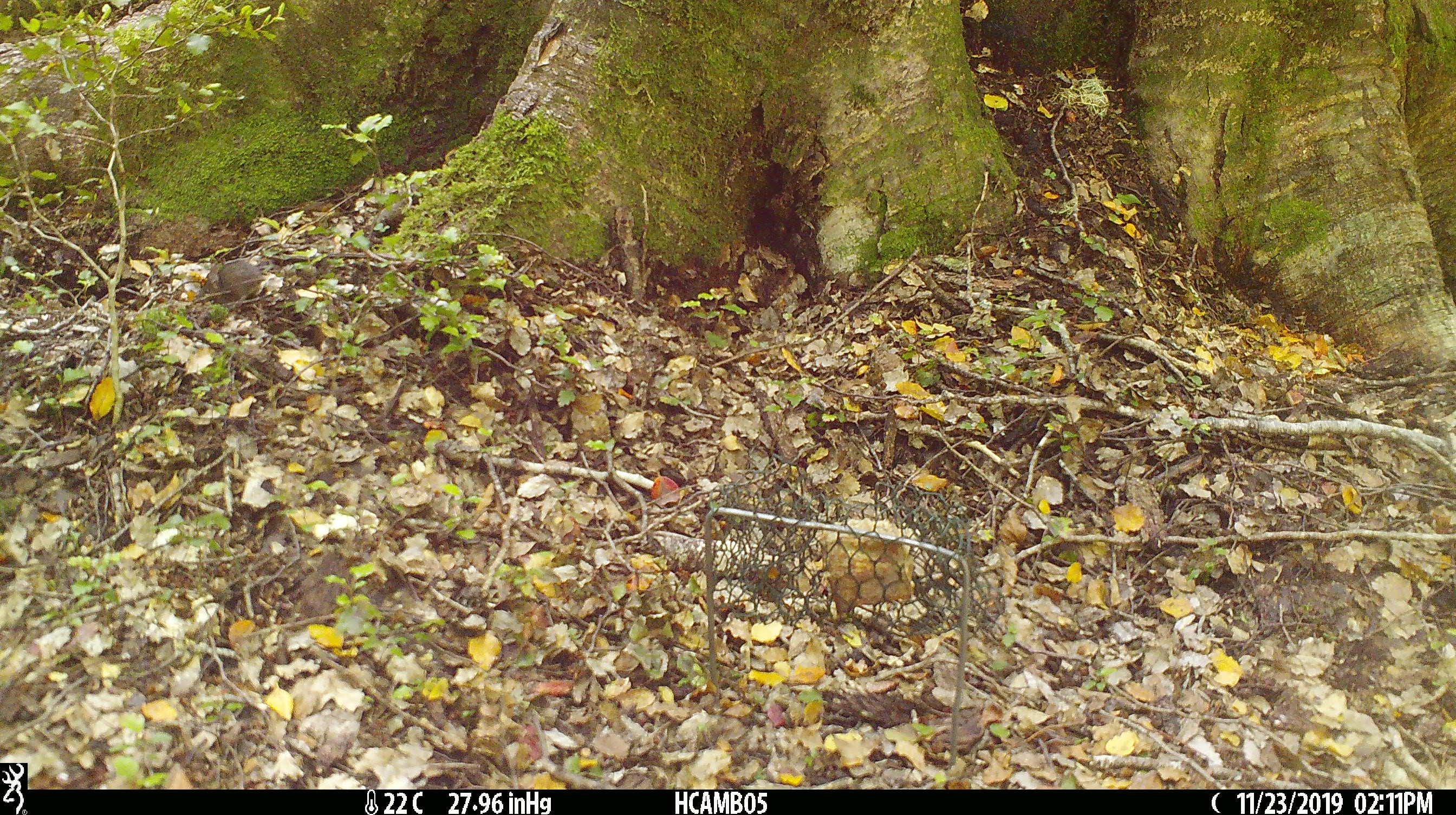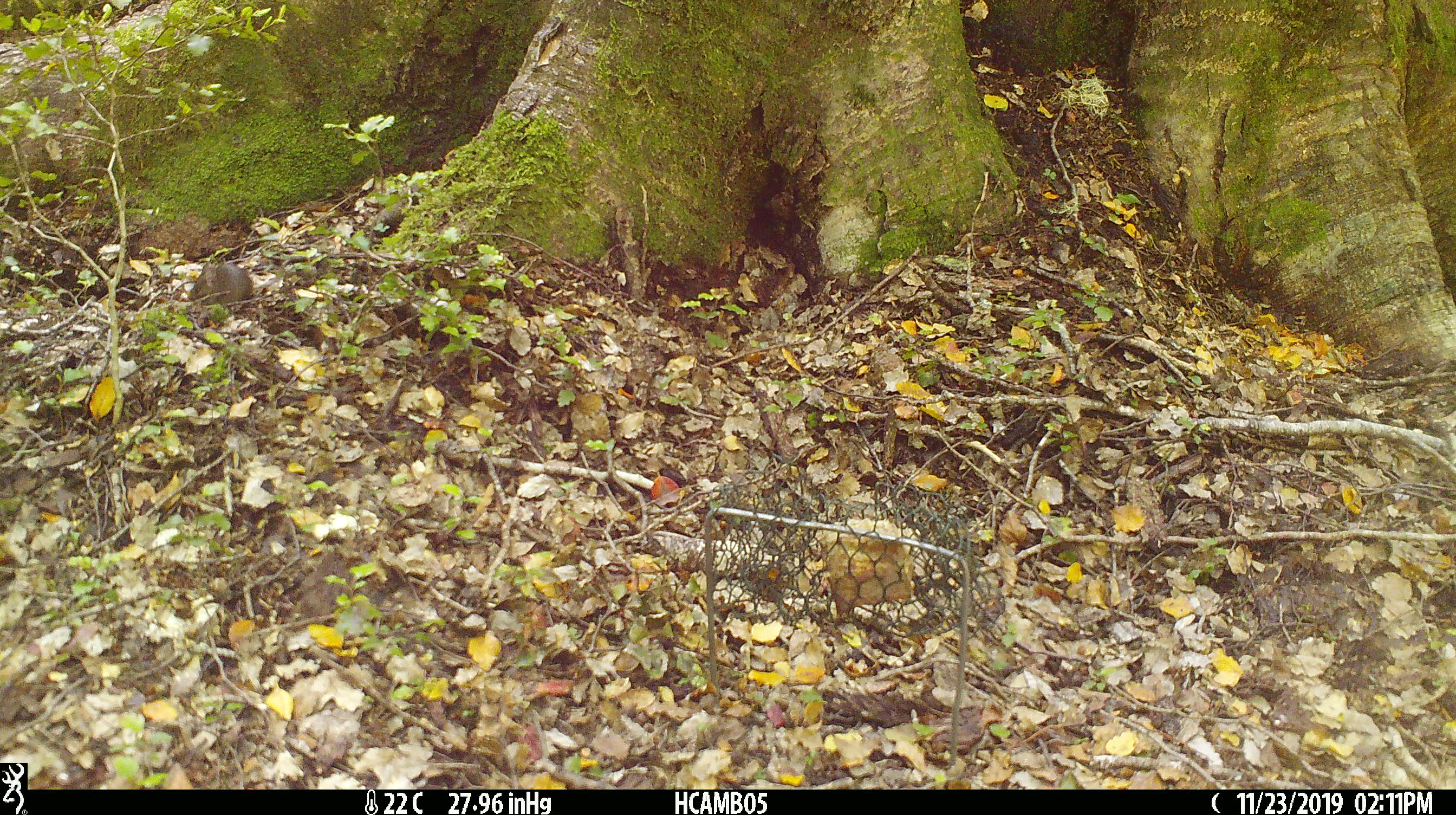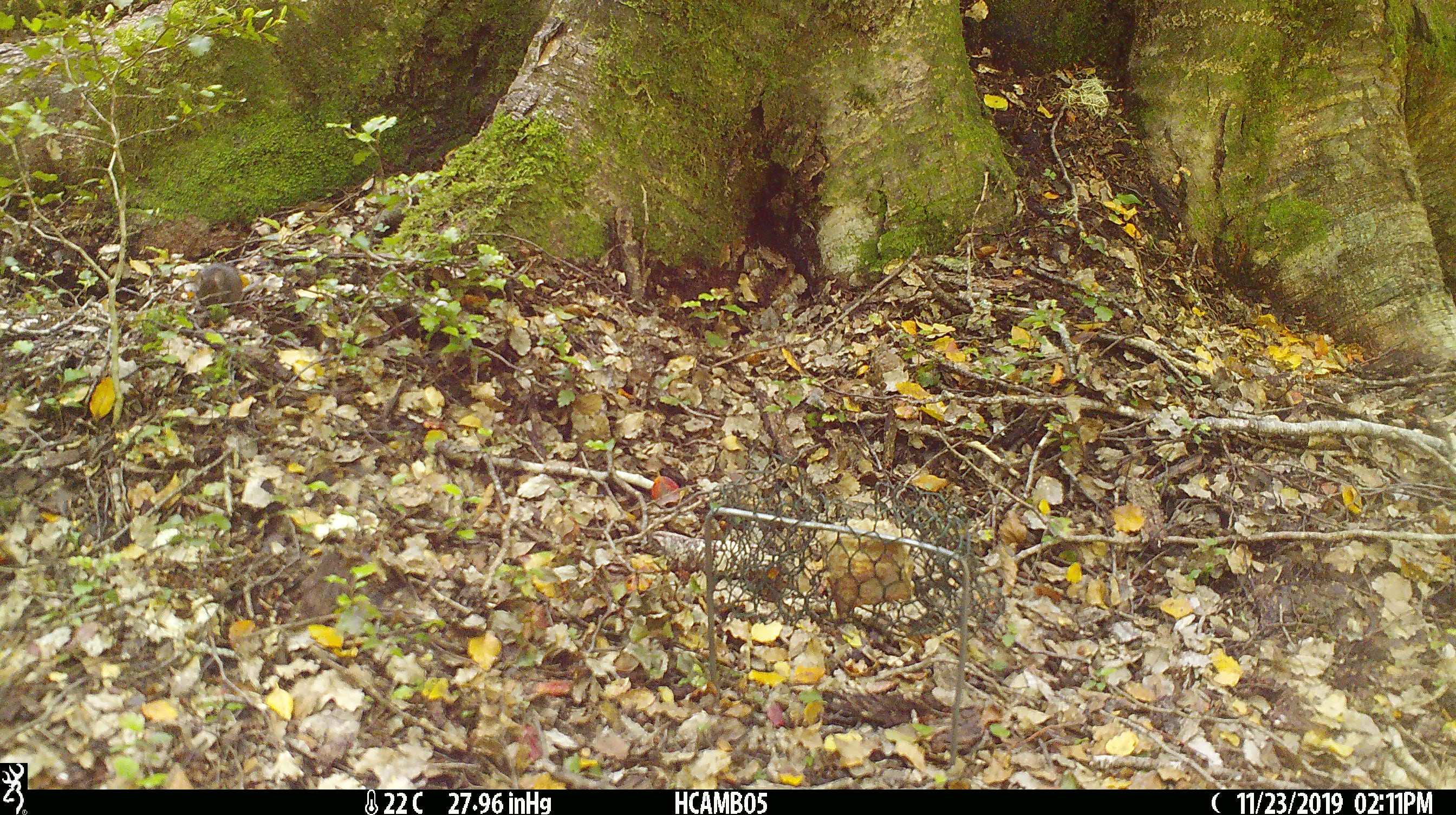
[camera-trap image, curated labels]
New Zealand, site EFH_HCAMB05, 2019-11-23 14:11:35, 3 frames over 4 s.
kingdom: Animalia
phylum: Chordata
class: Mammalia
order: Rodentia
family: Muridae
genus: Mus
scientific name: Mus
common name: mouse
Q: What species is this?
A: Mouse (Mus).